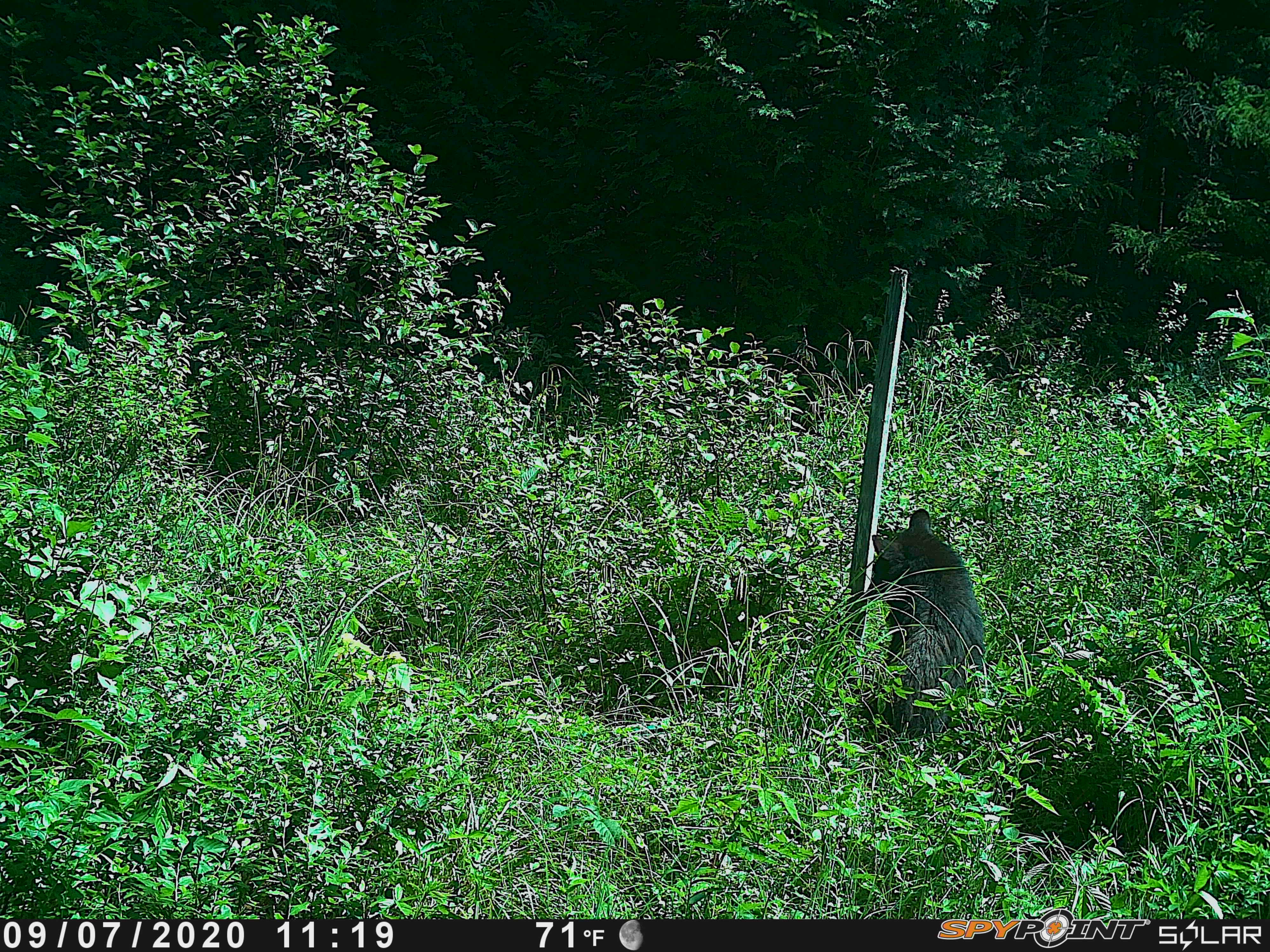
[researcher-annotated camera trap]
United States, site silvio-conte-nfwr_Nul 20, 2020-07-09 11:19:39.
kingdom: Animalia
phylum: Chordata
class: Mammalia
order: Carnivora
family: Ursidae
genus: Ursus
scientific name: Ursus americanus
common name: black bear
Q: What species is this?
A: Black bear (Ursus americanus).